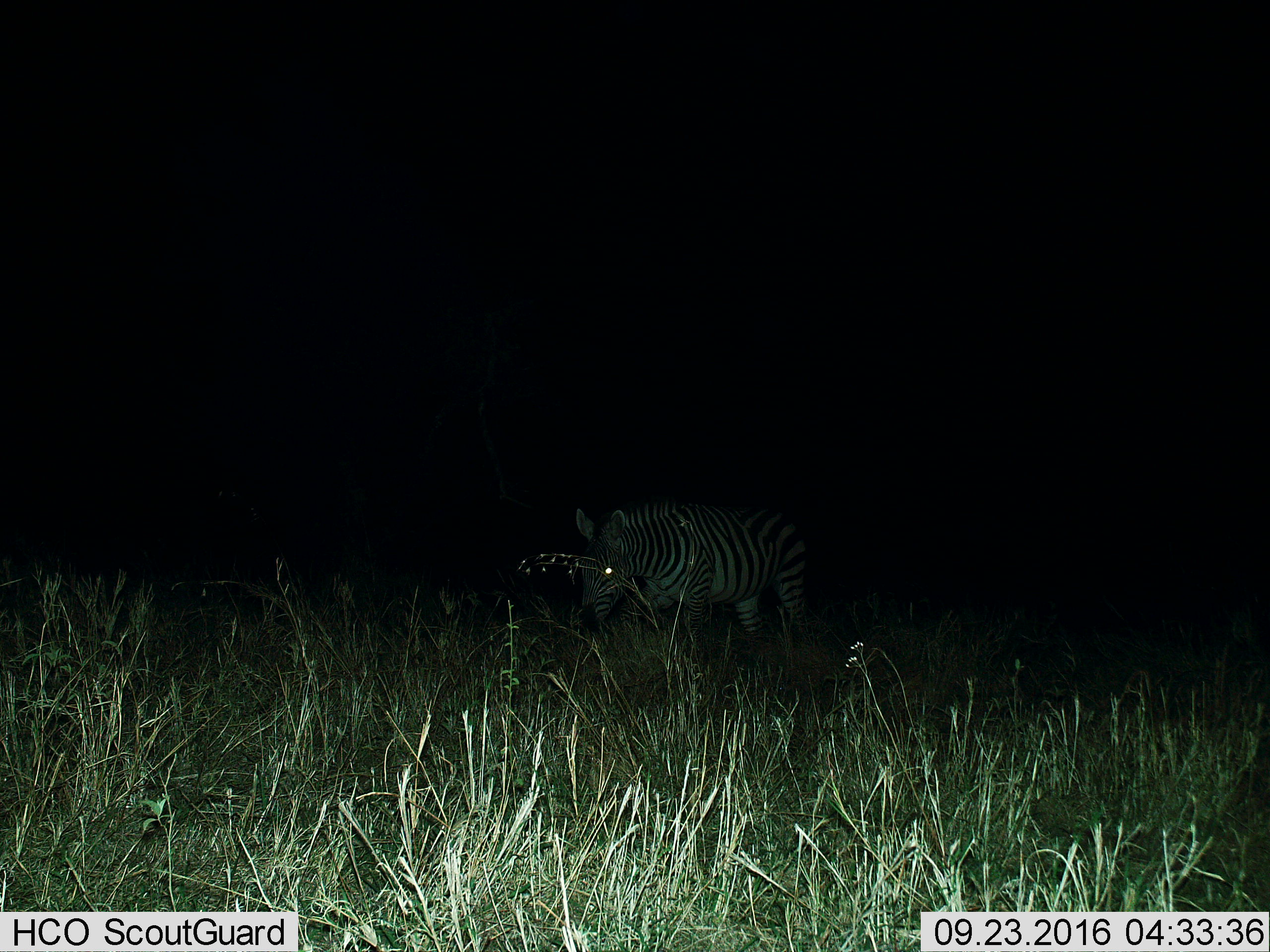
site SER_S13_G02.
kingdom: Animalia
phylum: Chordata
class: Mammalia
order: Perissodactyla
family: Equidae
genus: Equus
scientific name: Equus quagga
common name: plains zebra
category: zebraplains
Zebraplains (plains zebra) (Equus quagga), count 1. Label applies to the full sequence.